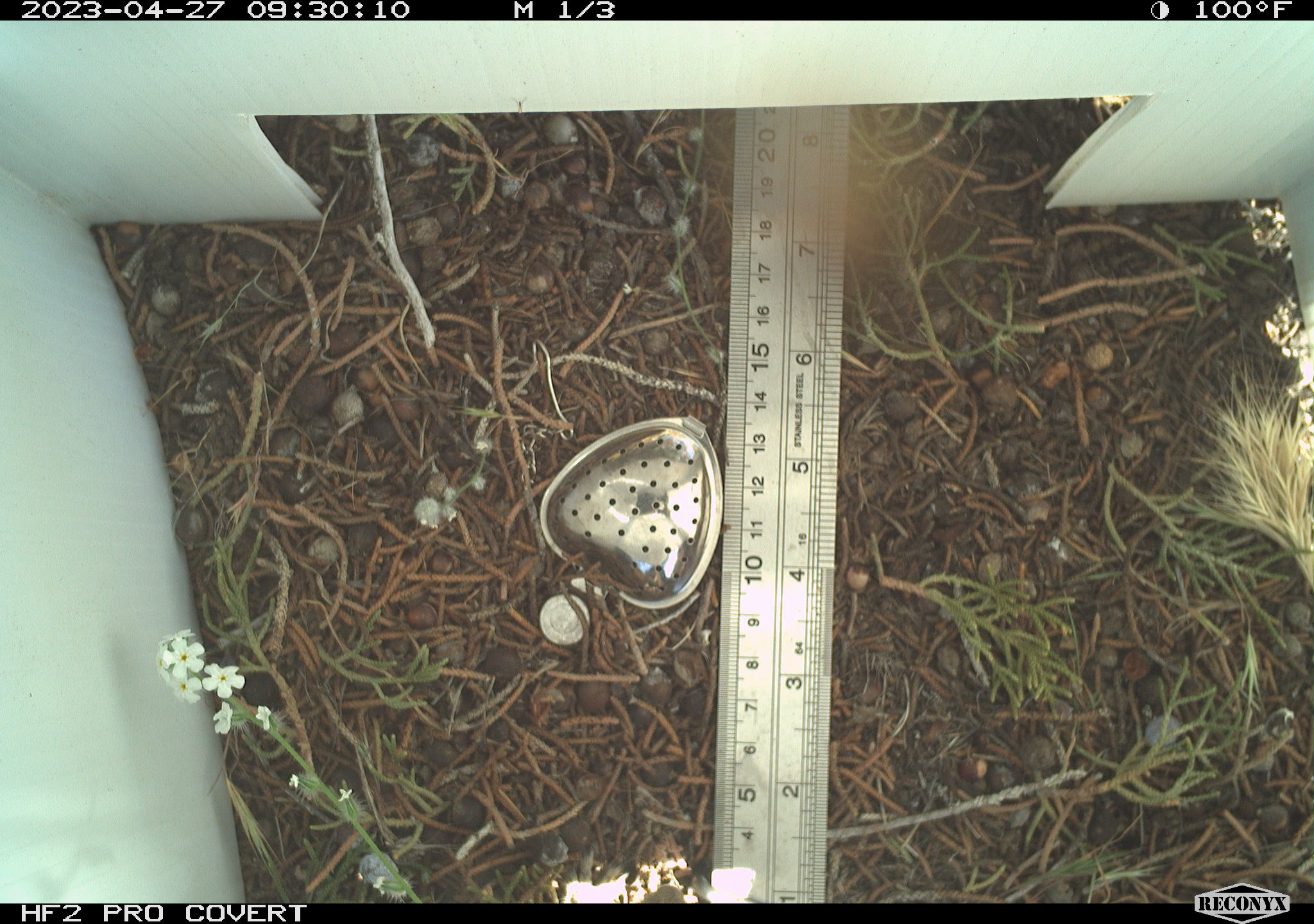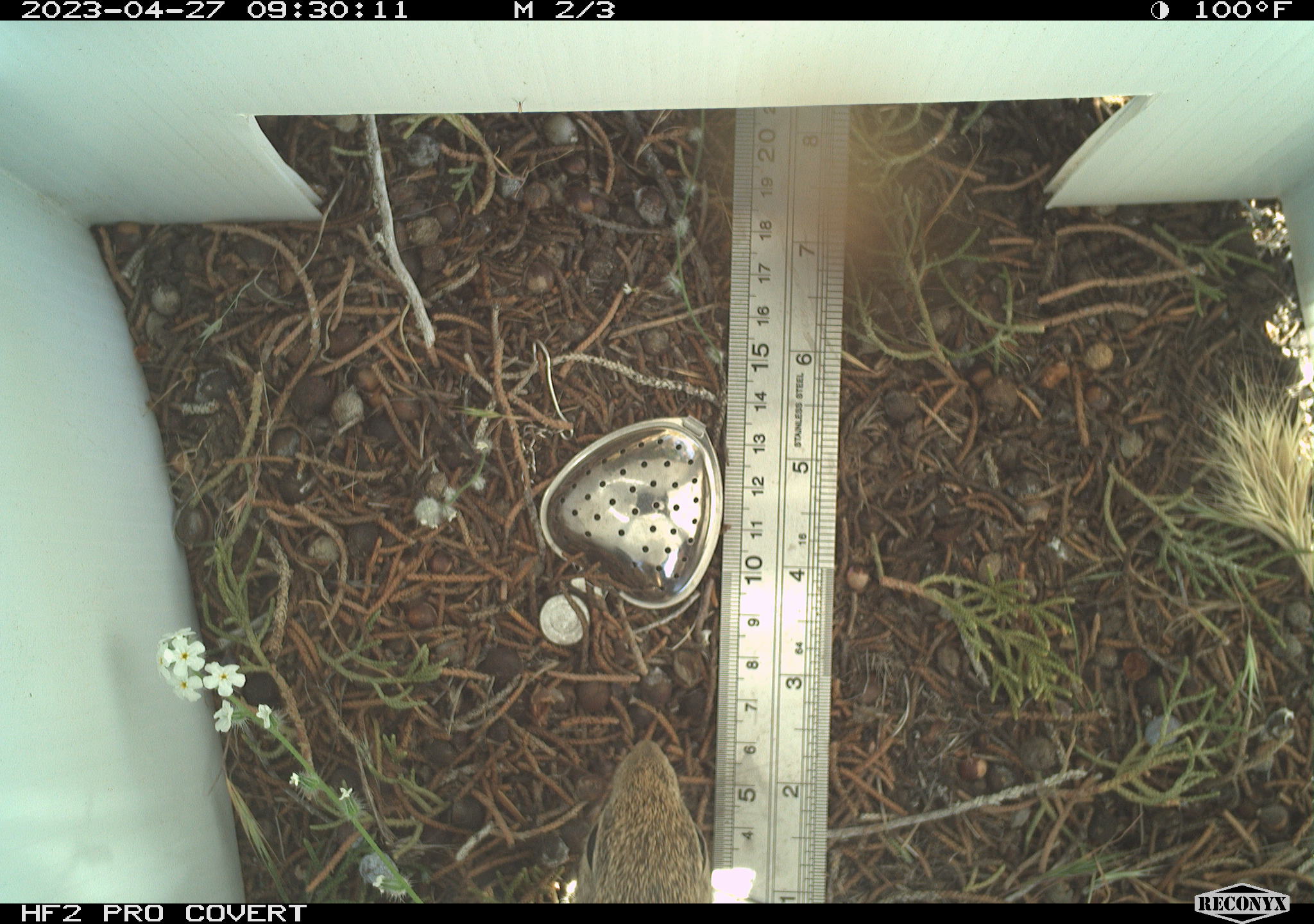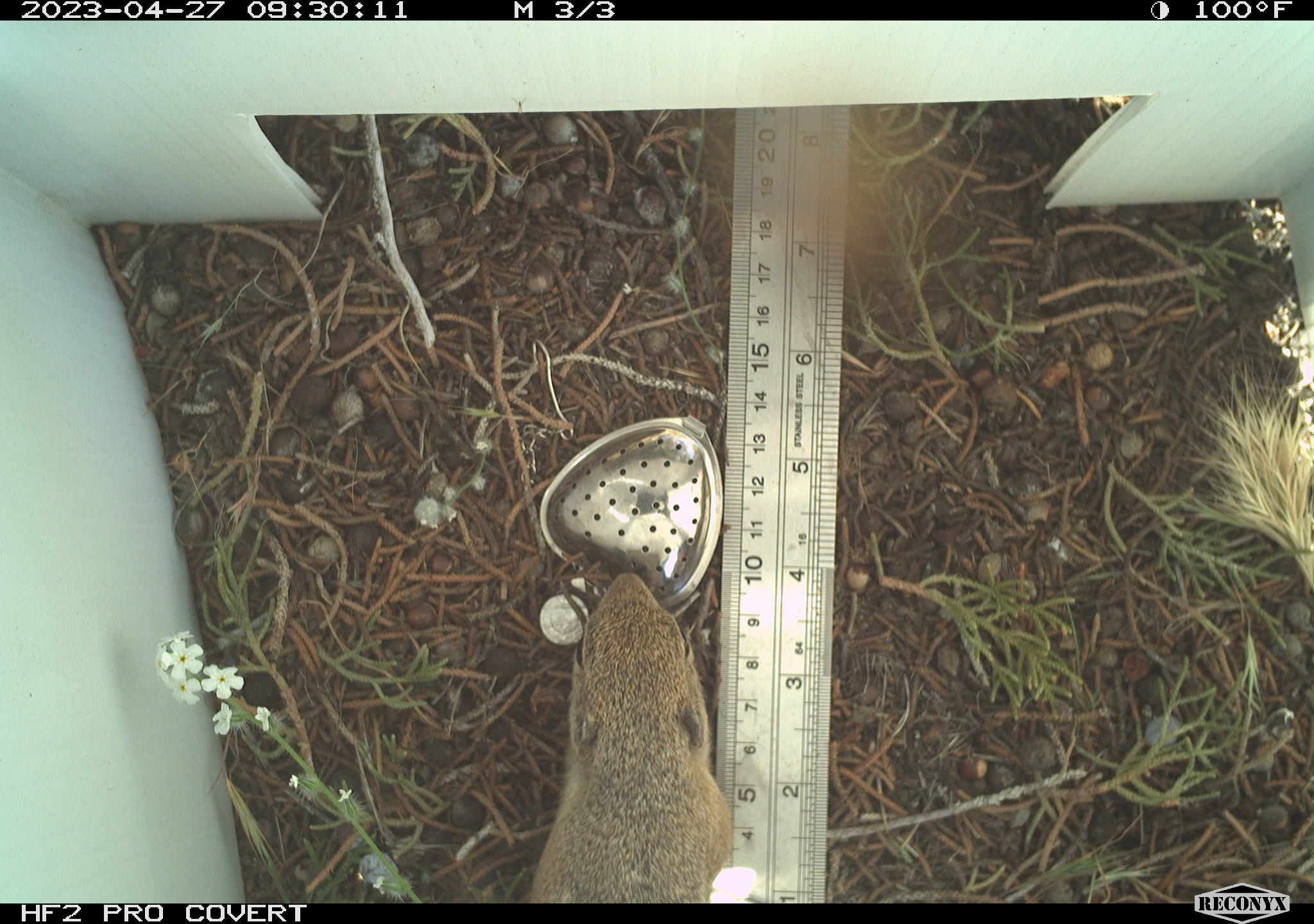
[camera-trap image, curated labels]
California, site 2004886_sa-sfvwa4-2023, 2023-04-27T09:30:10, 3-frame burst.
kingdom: Animalia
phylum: Chordata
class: Mammalia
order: Rodentia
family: Sciuridae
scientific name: Sciuridae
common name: squirrels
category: sciuridae family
Sciuridae family (squirrels) (Sciuridae).